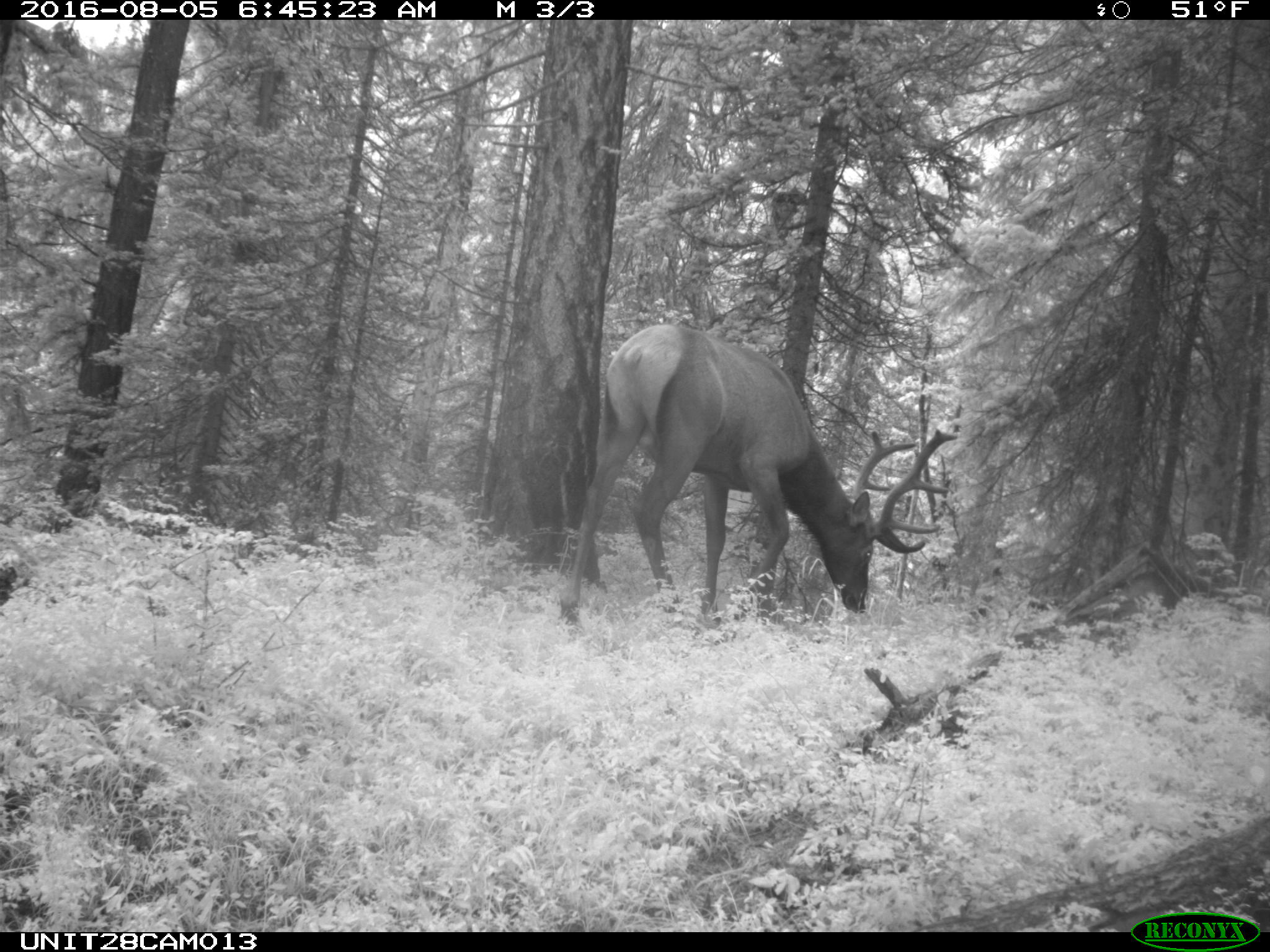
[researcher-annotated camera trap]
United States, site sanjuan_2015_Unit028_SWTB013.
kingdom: Animalia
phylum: Chordata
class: Mammalia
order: Artiodactyla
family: Cervidae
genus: Cervus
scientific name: Cervus elaphus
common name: red deer